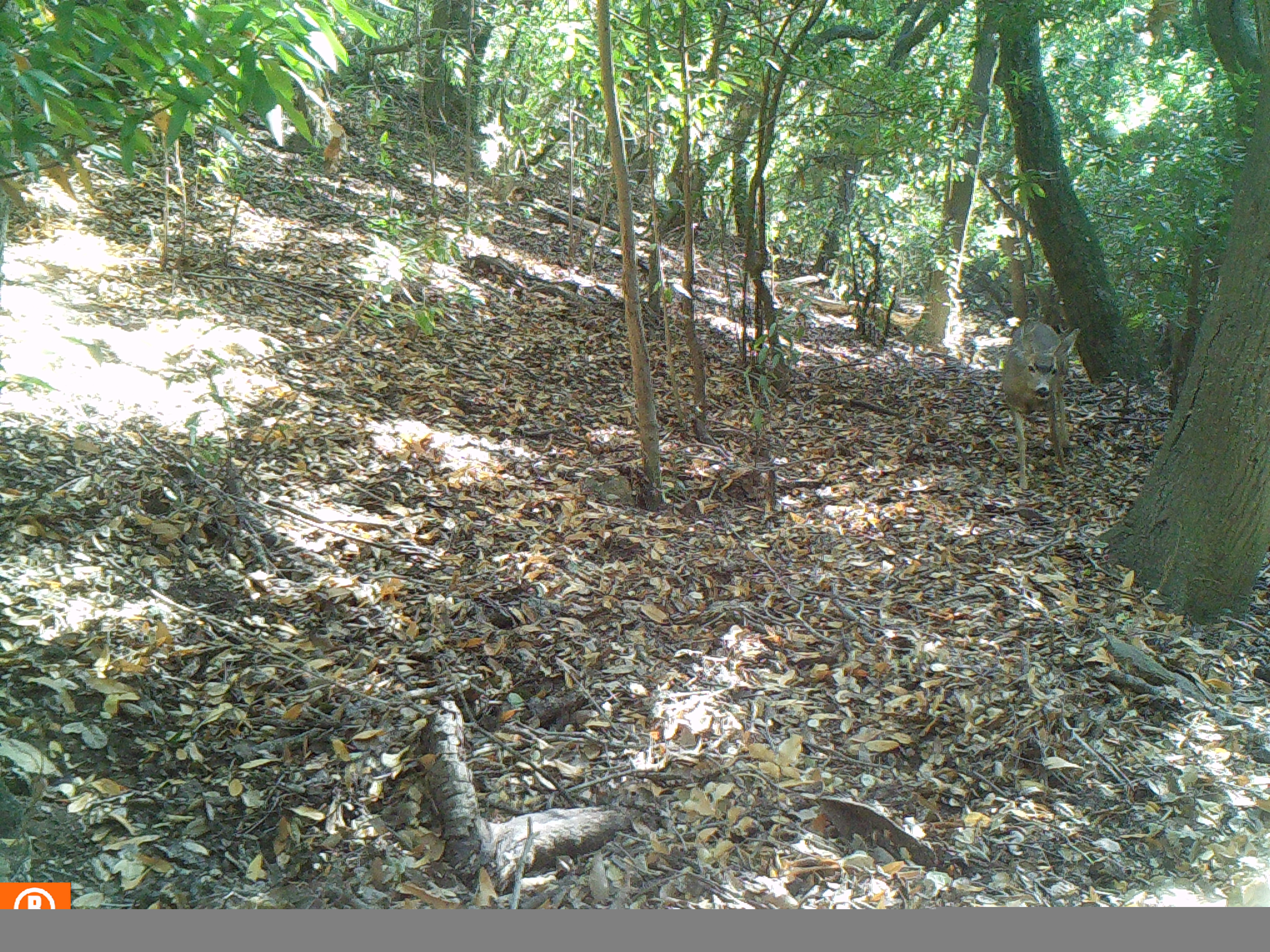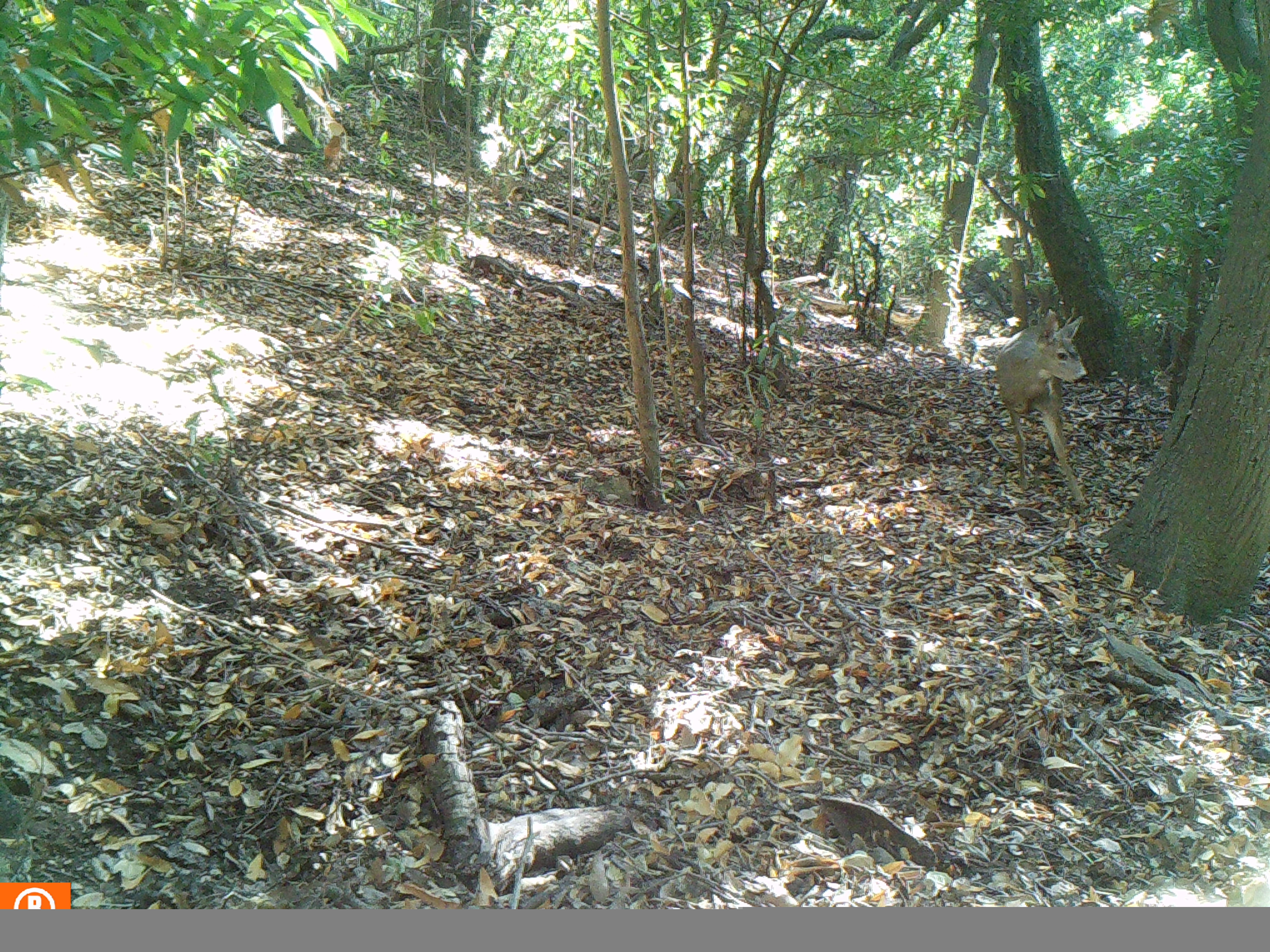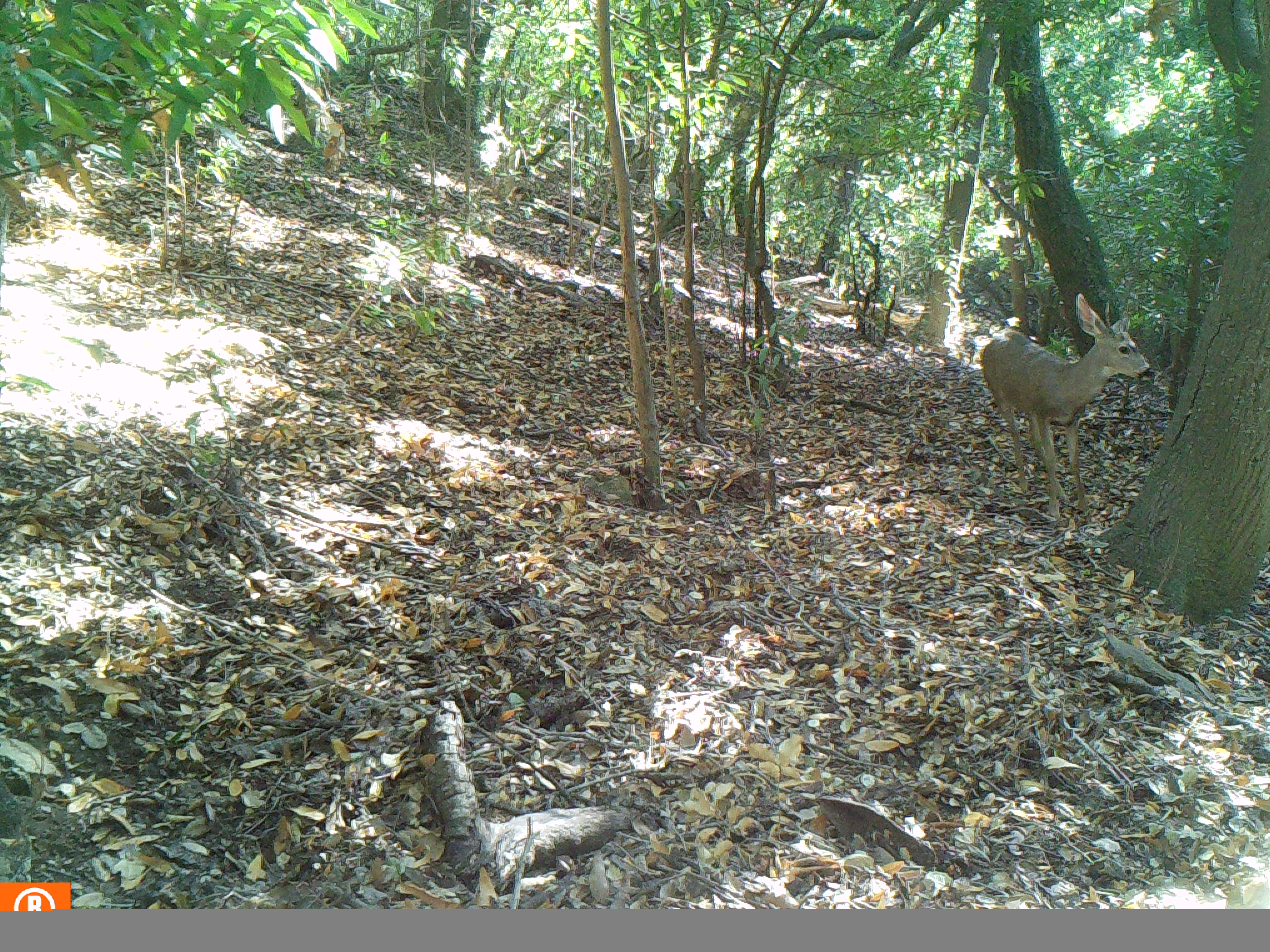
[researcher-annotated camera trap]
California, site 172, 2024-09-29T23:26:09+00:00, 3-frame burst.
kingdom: Animalia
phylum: Chordata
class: Mammalia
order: Artiodactyla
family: Cervidae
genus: Odocoileus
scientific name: Odocoileus hemionus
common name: mule deer